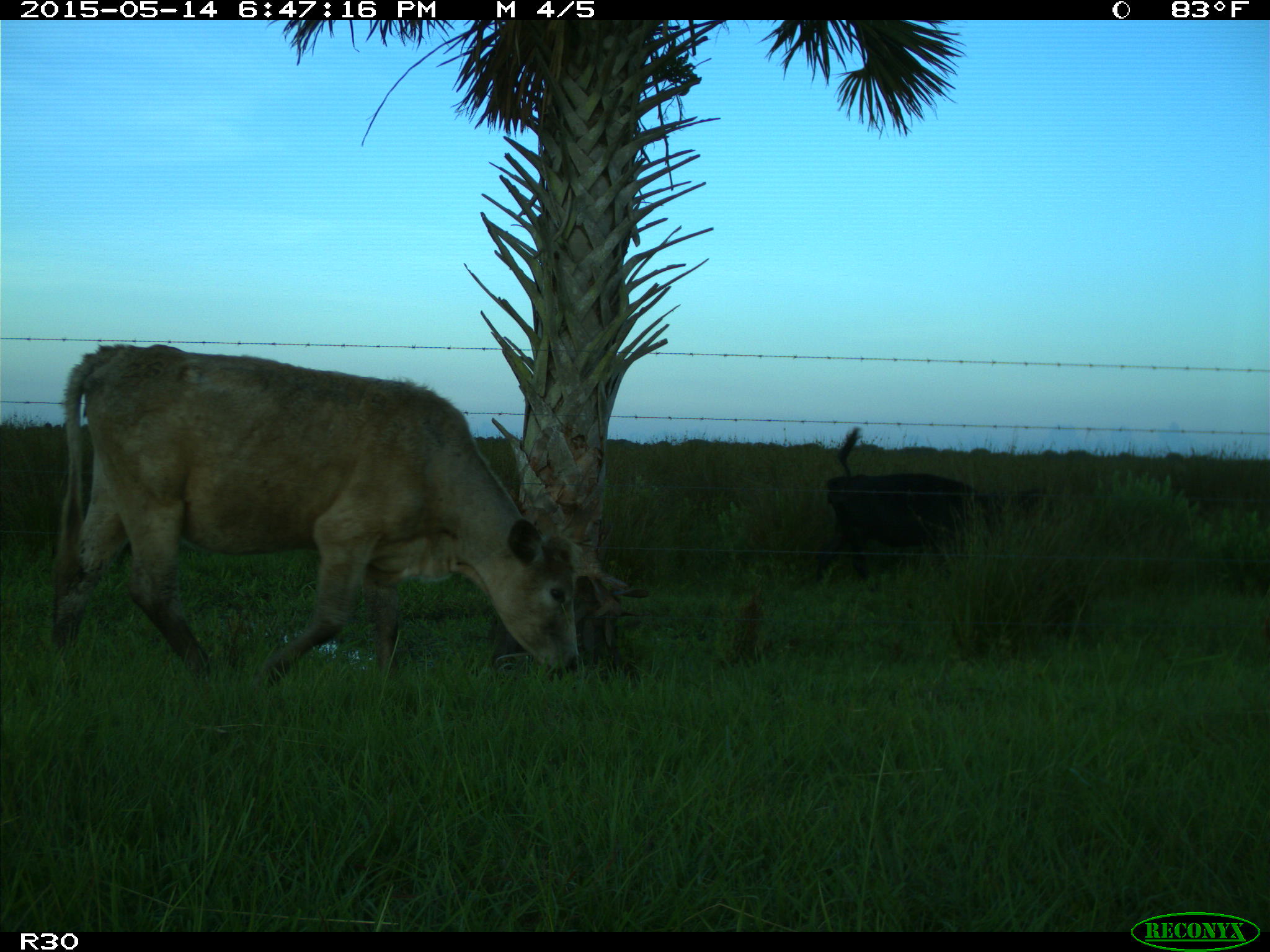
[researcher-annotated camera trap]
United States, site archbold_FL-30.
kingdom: Animalia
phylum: Chordata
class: Mammalia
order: Artiodactyla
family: Bovidae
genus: Bos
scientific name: Bos taurus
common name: domestic cow